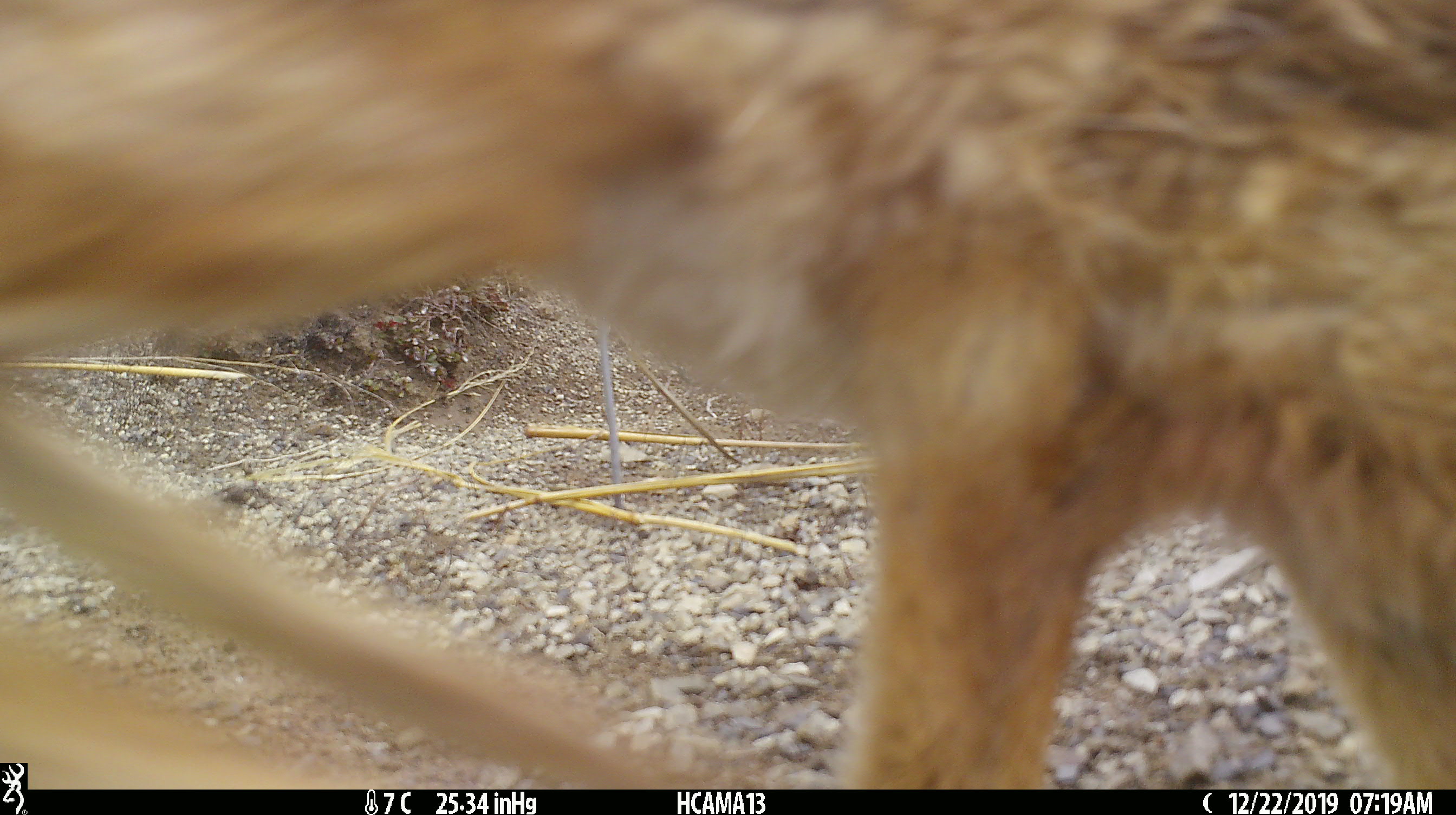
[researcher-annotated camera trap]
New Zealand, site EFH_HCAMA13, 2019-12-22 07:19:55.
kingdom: Animalia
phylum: Chordata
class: Mammalia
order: Lagomorpha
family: Leporidae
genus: Lepus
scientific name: Lepus europaeus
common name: brown hare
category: hare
Hare (brown hare) (Lepus europaeus).